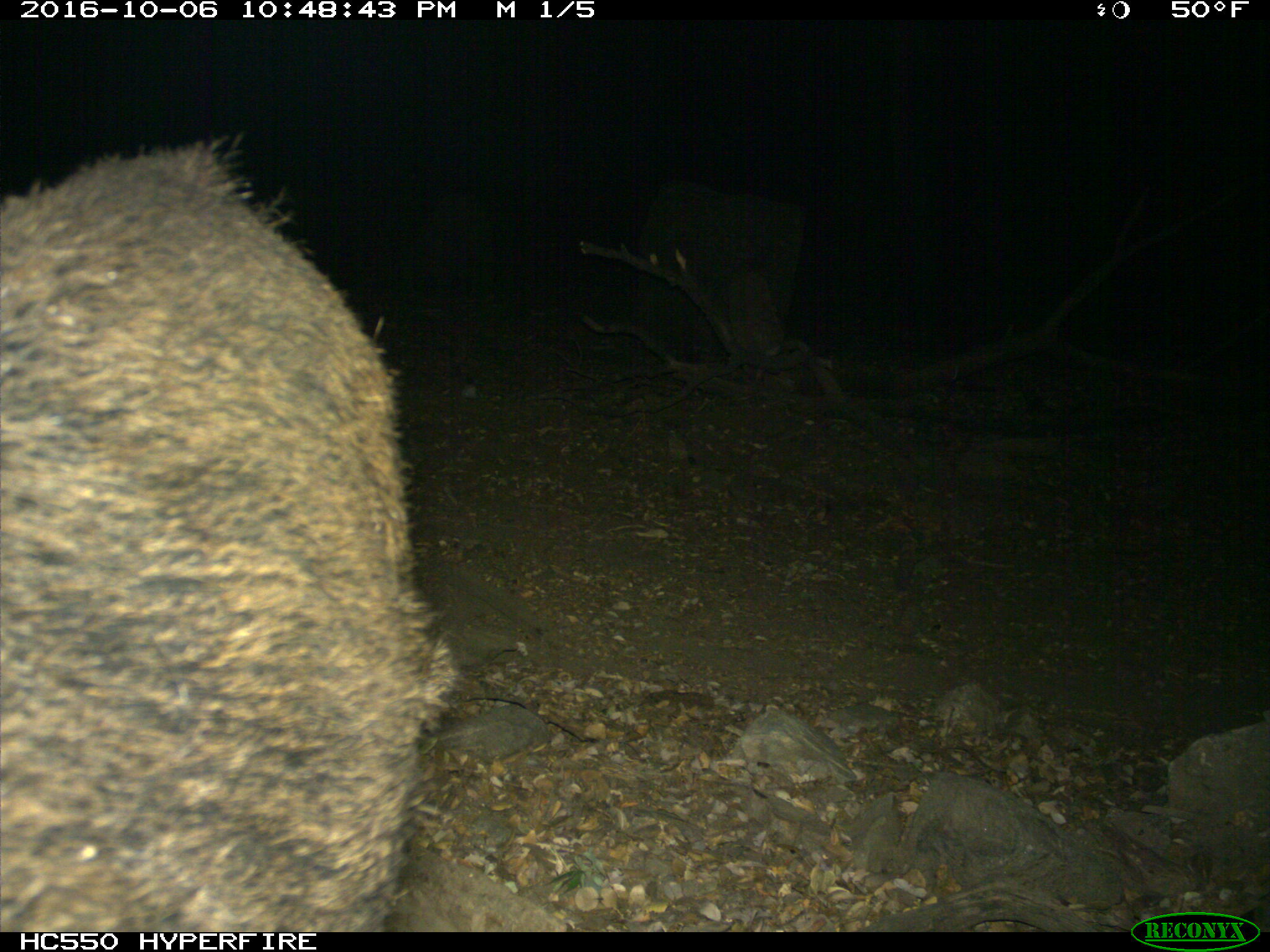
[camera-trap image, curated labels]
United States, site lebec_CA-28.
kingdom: Animalia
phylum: Chordata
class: Mammalia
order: Artiodactyla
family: Suidae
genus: Sus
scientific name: Sus scrofa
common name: wild boar